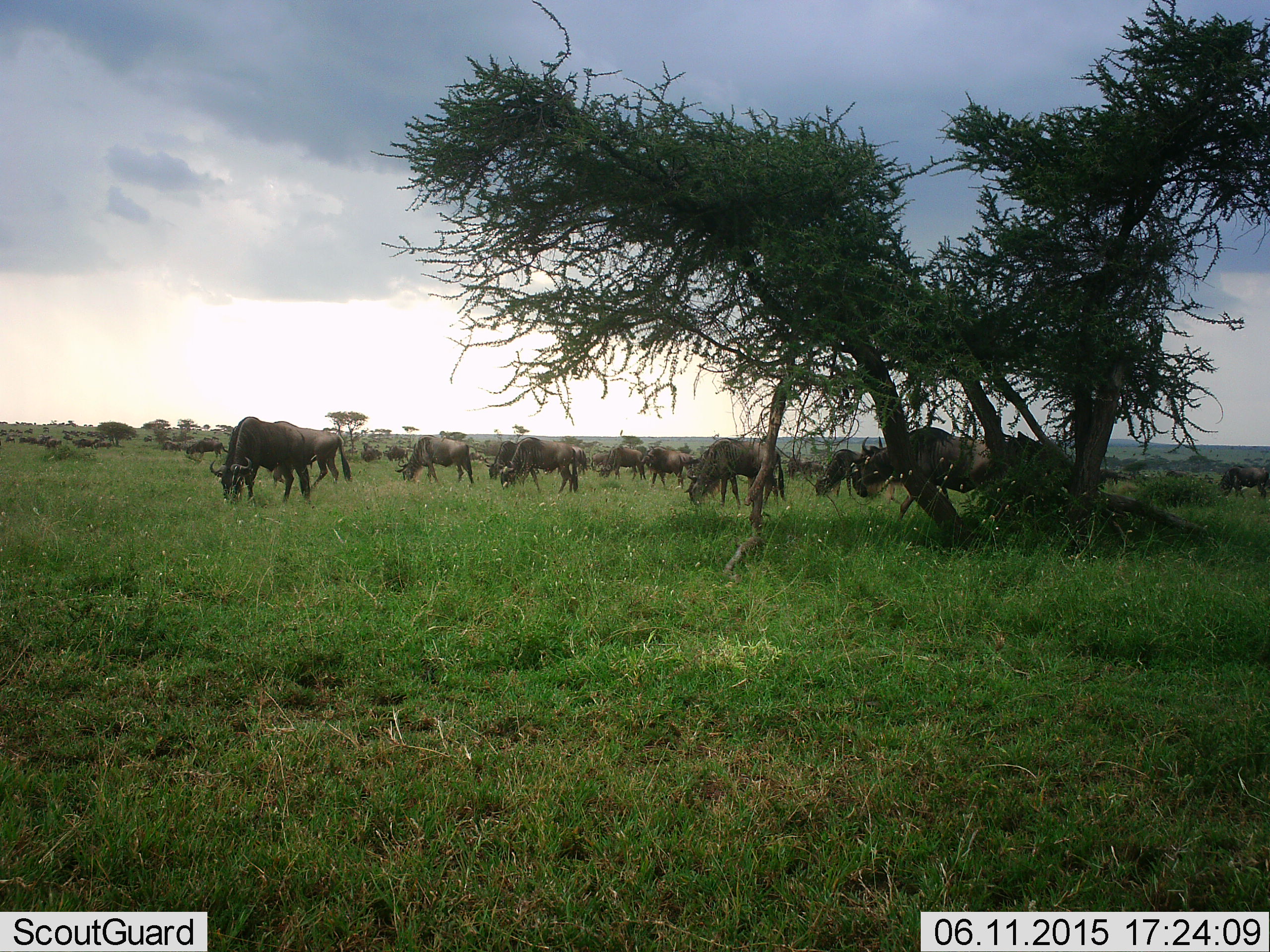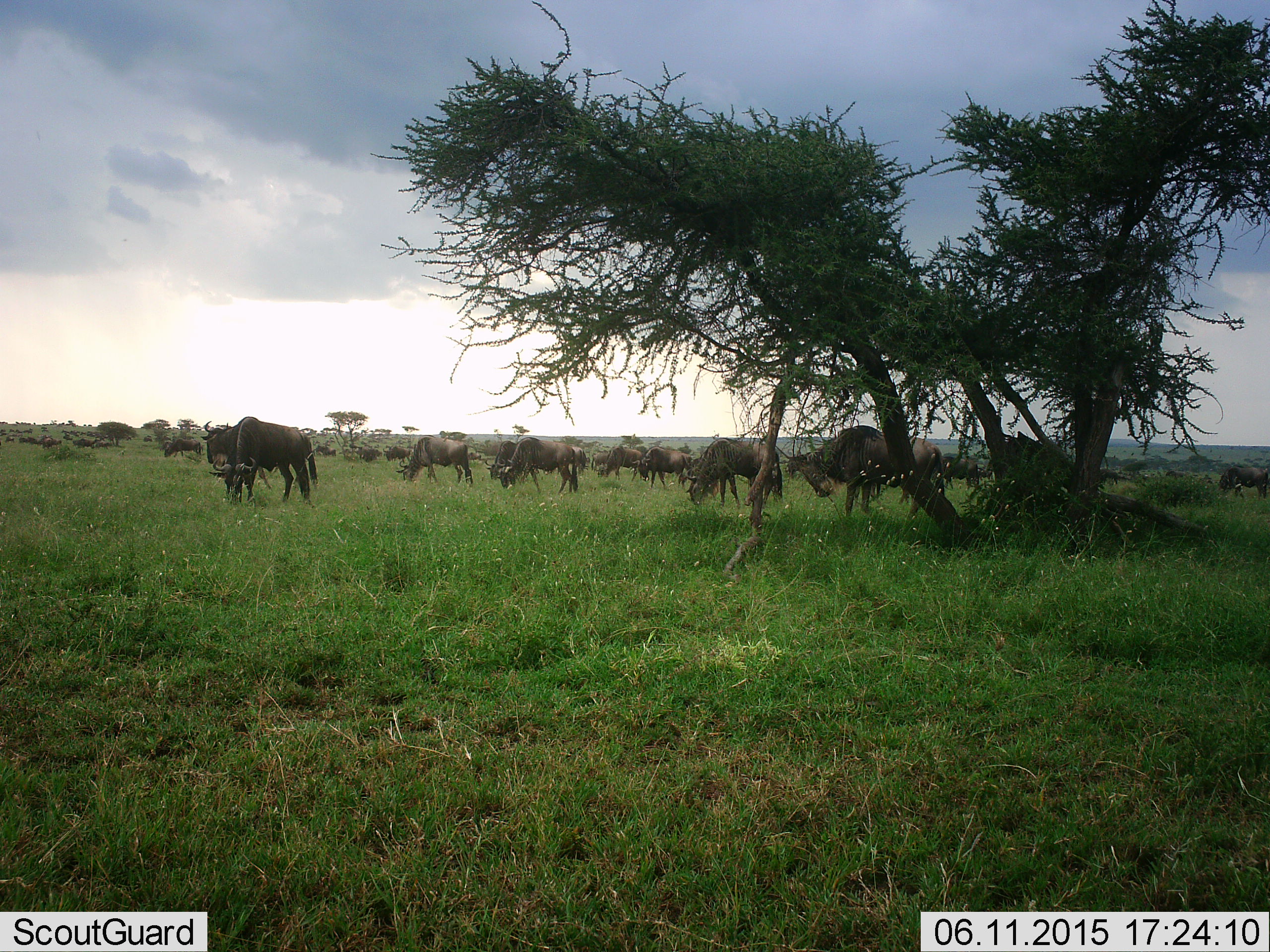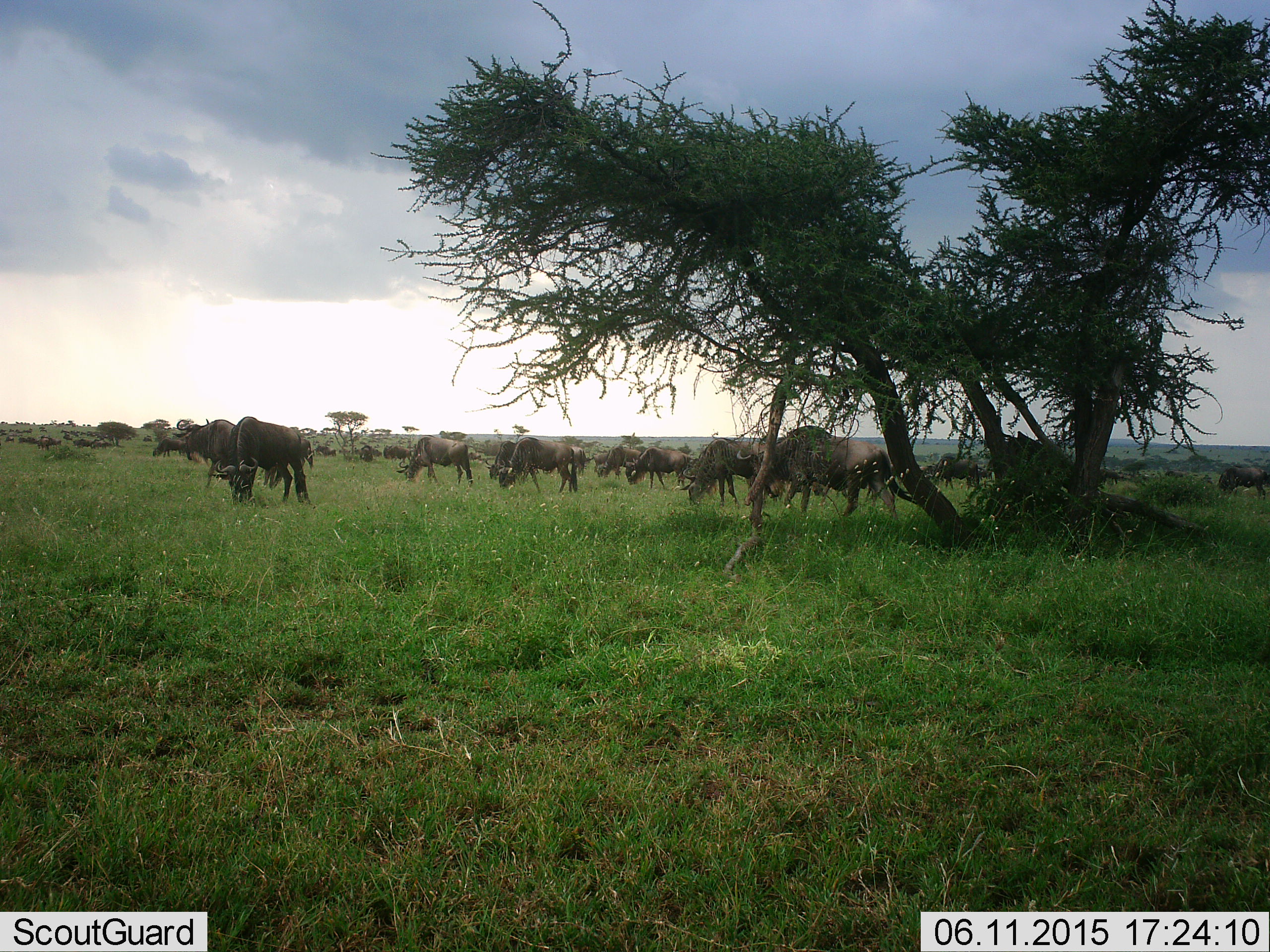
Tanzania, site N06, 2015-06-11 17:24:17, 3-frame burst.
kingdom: Animalia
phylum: Chordata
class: Mammalia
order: Artiodactyla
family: Bovidae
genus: Connochaetes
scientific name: Connochaetes taurinus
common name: blue wildebeest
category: wildebeest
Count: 11-50.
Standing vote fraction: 40%.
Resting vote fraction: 0%.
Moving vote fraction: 80%.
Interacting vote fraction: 0%.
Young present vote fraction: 0%.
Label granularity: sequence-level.